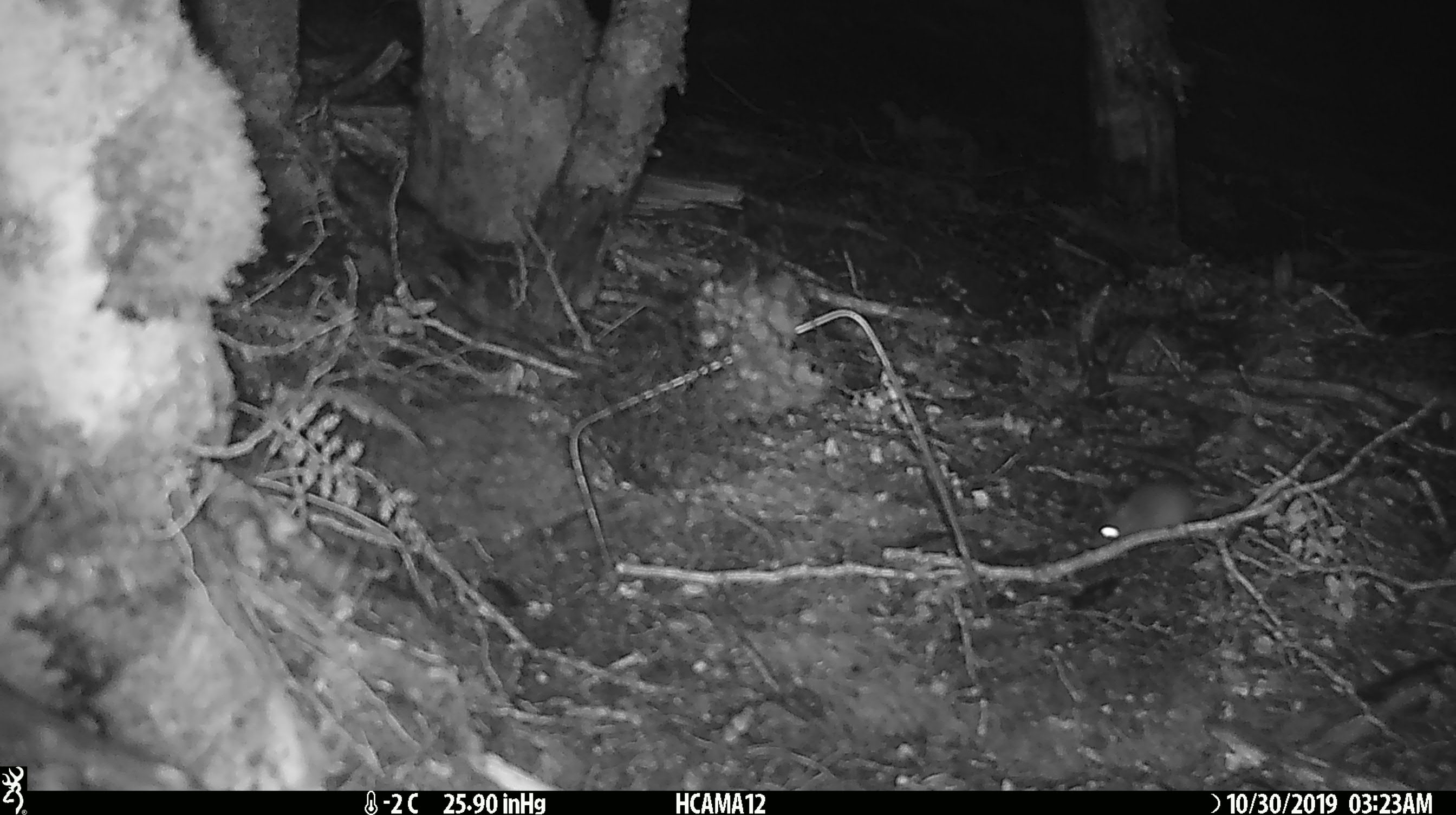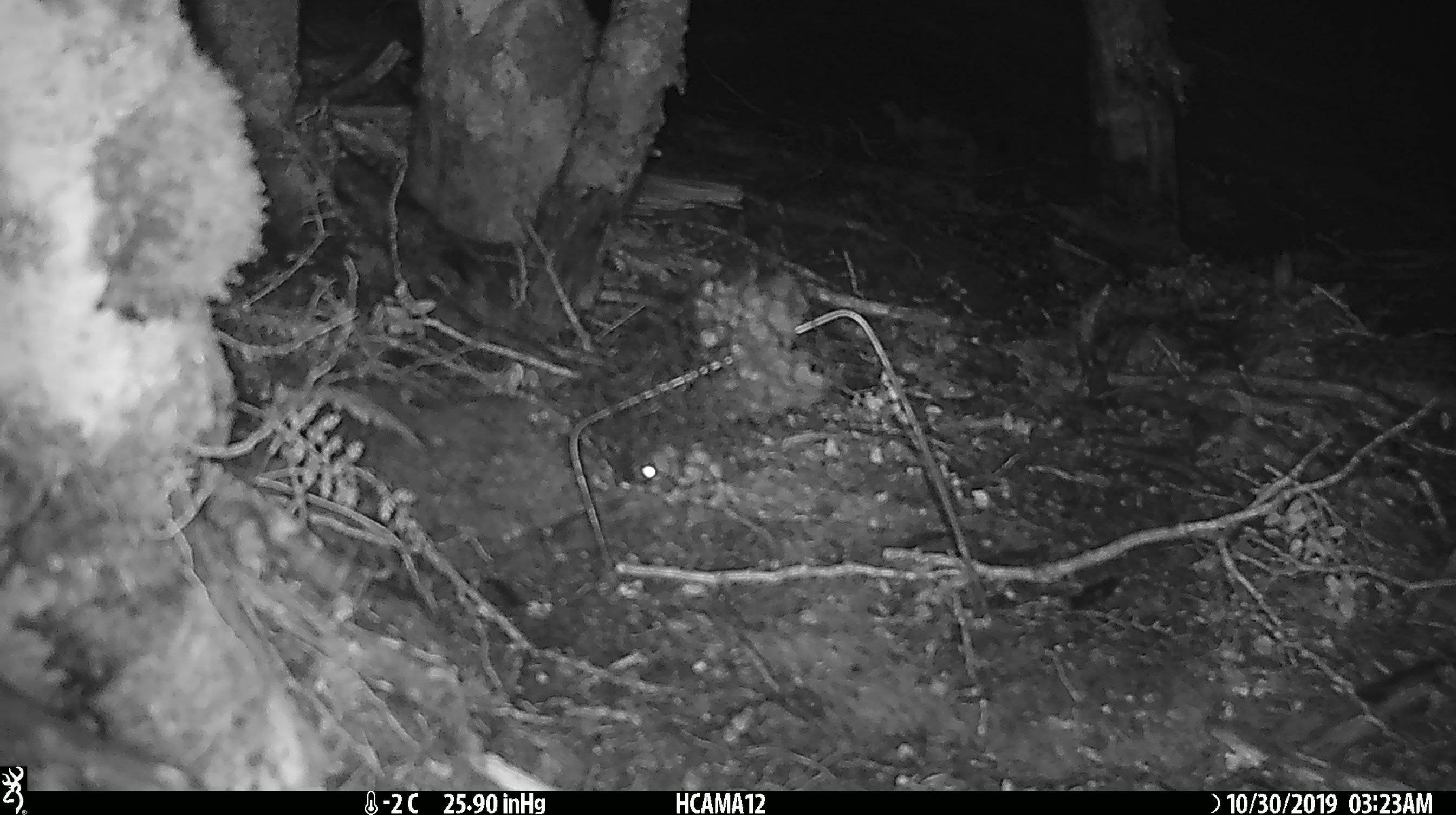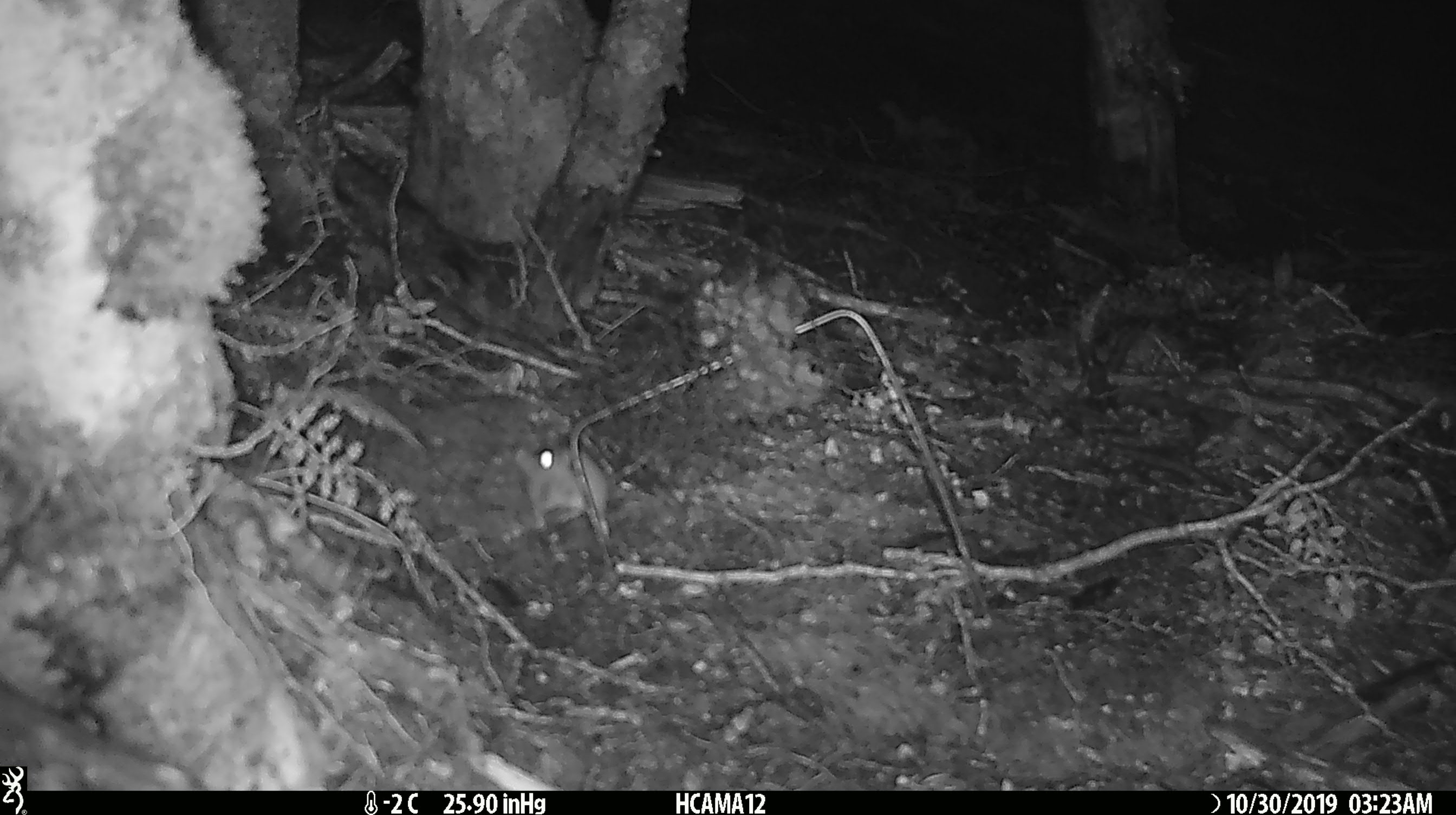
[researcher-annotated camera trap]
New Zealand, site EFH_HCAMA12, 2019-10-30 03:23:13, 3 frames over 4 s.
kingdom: Animalia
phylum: Chordata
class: Mammalia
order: Rodentia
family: Muridae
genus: Mus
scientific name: Mus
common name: mouse